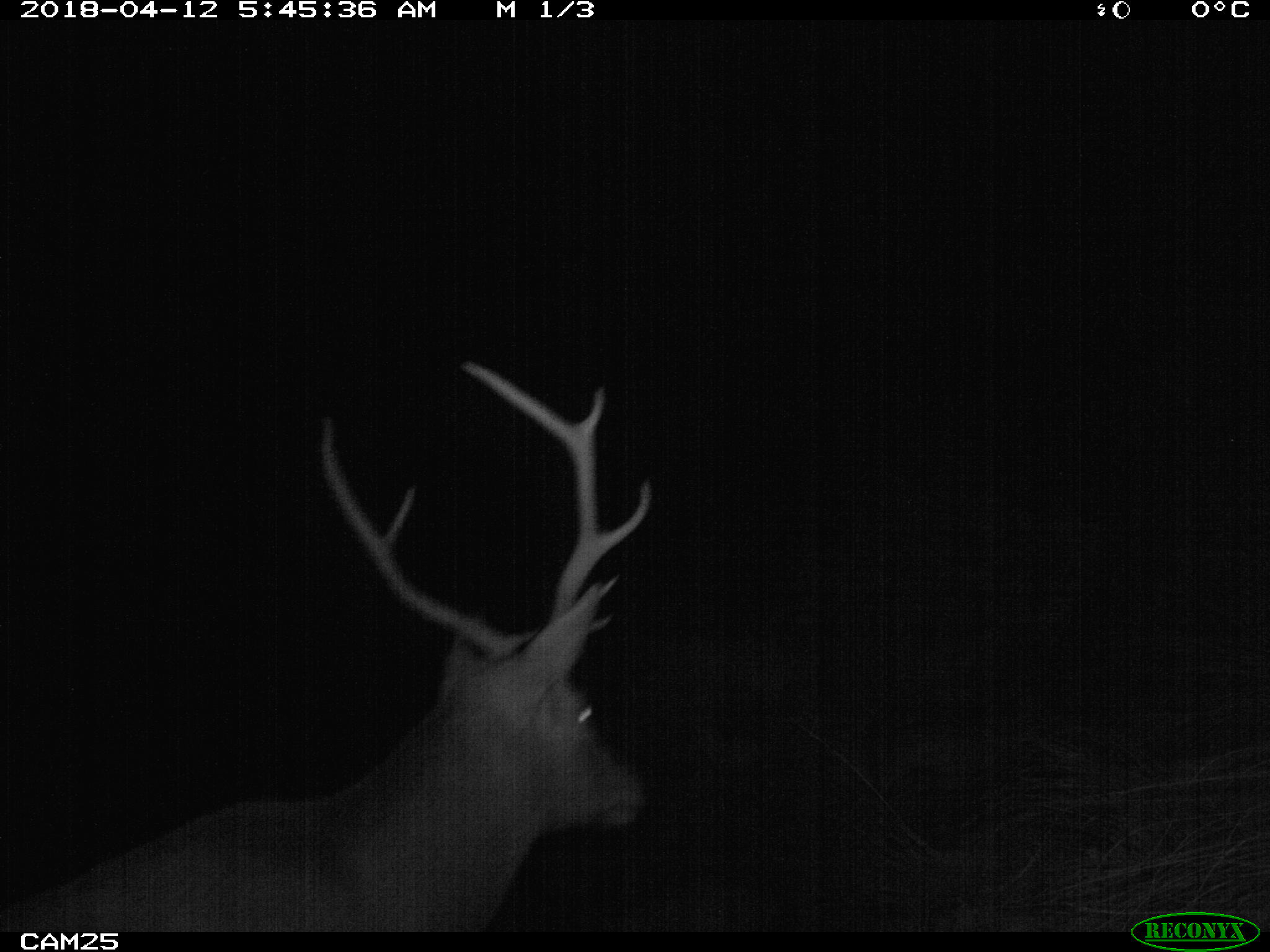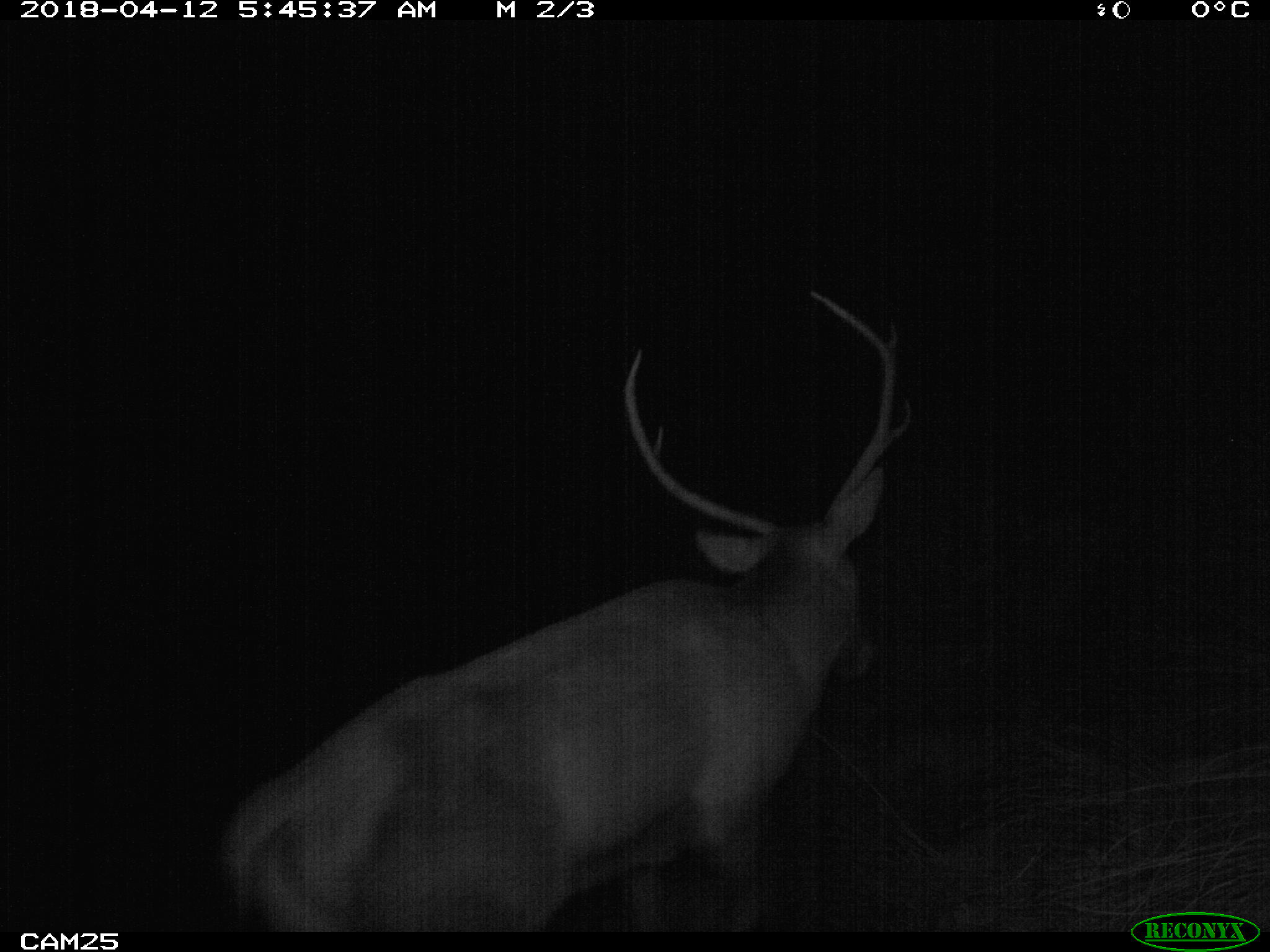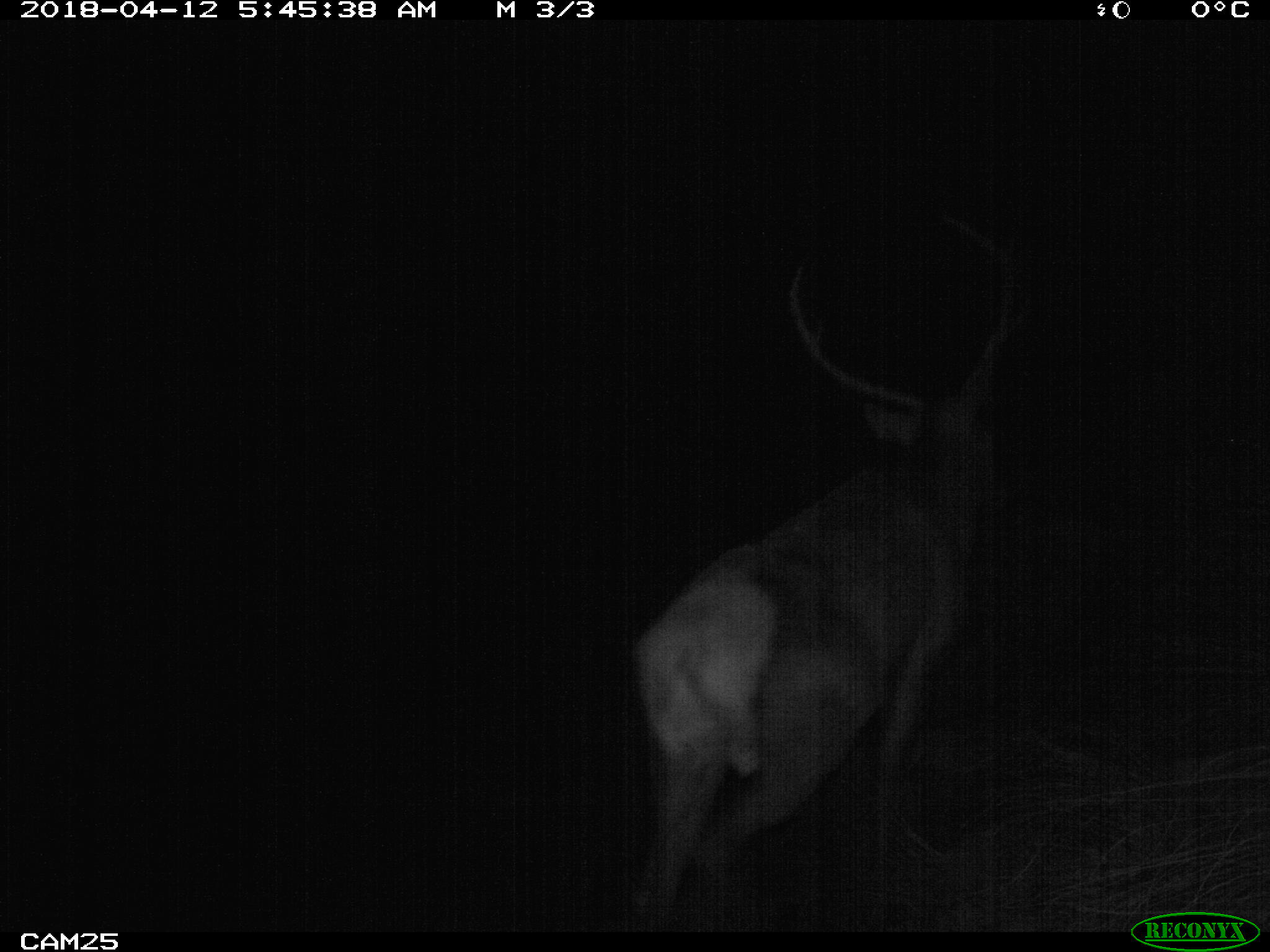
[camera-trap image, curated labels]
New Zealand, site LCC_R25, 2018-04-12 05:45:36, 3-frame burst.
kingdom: Animalia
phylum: Chordata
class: Mammalia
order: Artiodactyla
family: Cervidae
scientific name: Cervidae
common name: deer